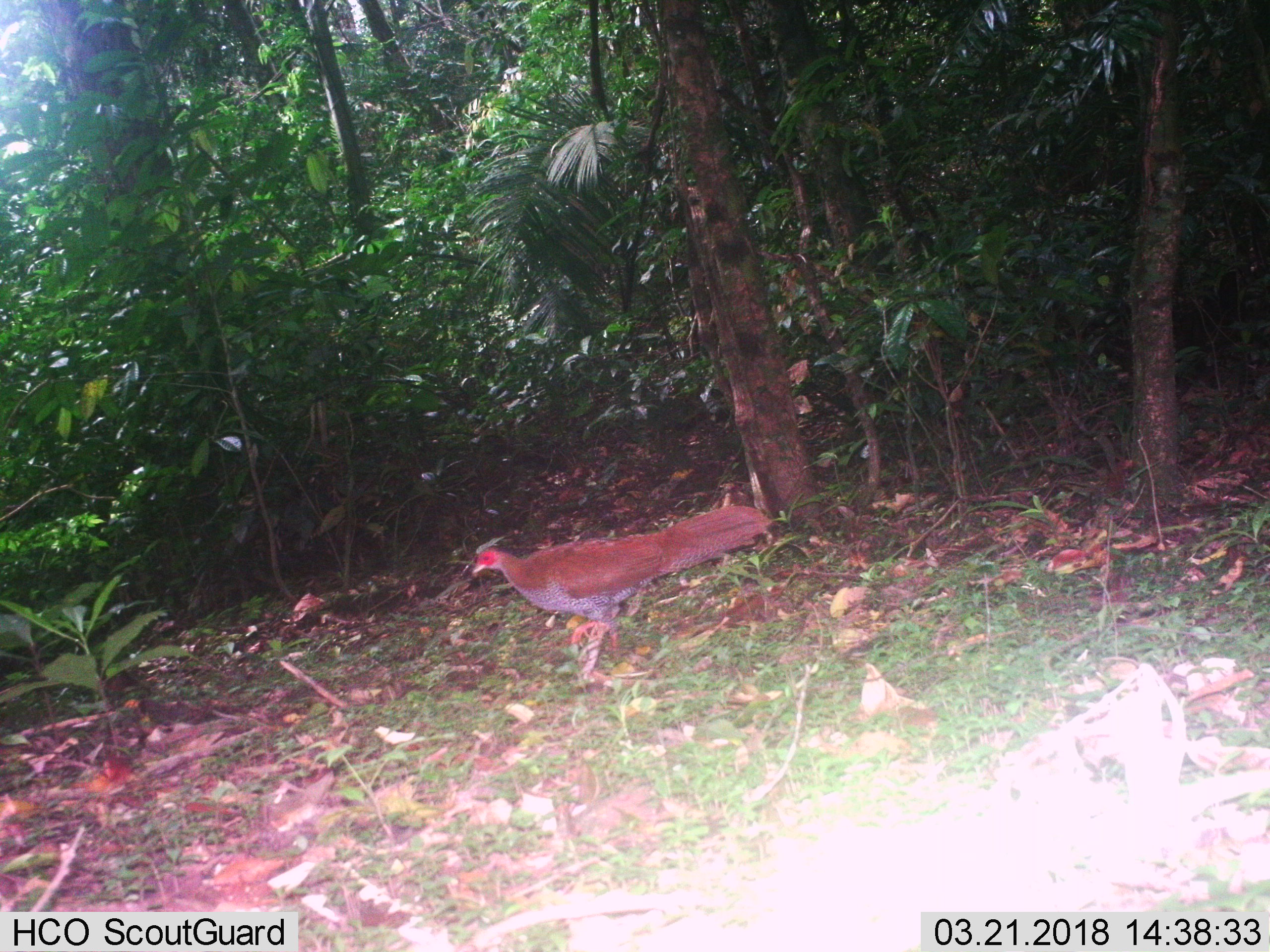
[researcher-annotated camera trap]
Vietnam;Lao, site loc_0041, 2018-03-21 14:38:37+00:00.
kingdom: Animalia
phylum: Chordata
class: Aves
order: Galliformes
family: Phasianidae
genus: Lophura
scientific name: Lophura nycthemera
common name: silver pheasant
Silver pheasant (Lophura nycthemera). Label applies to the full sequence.